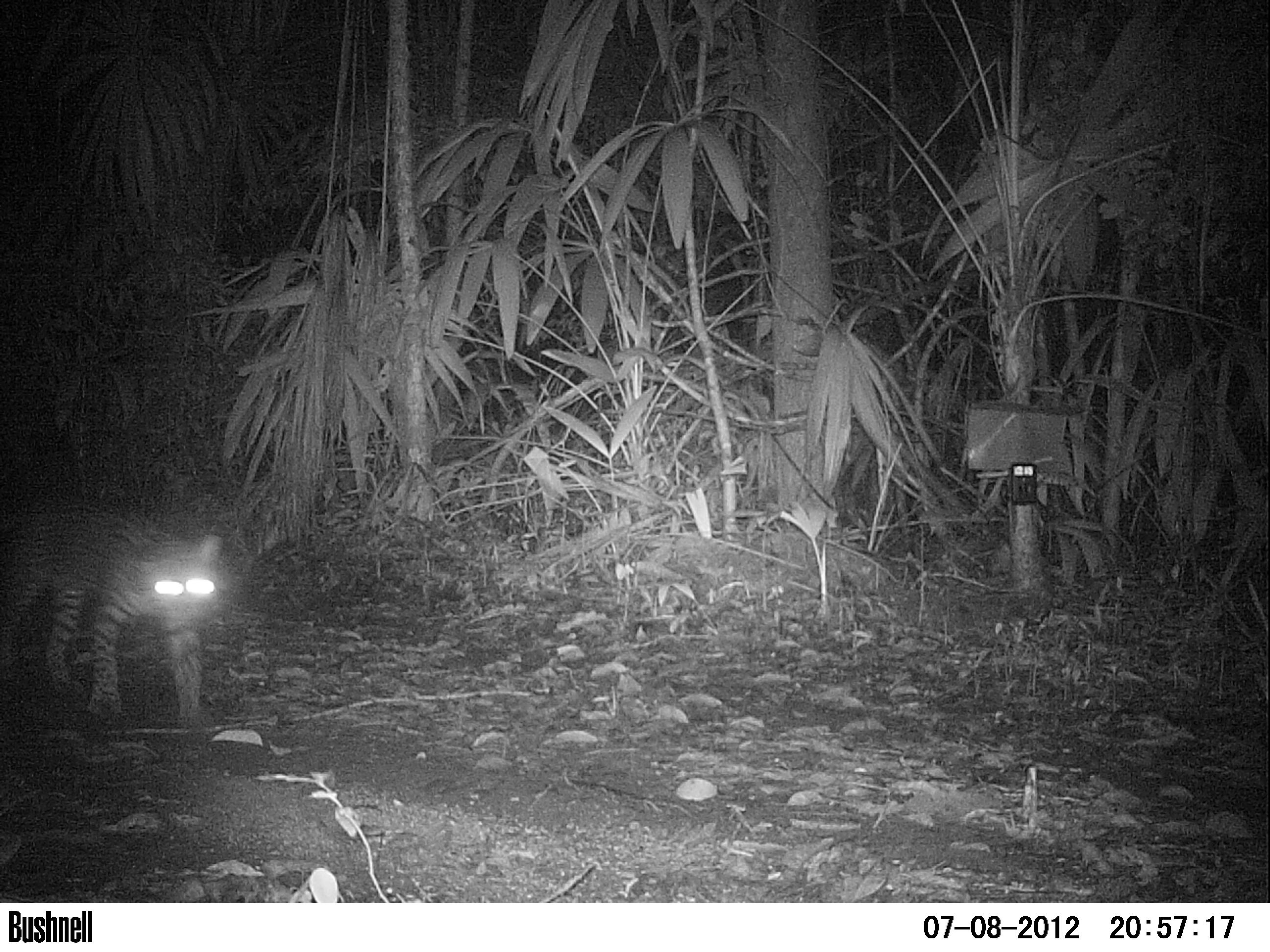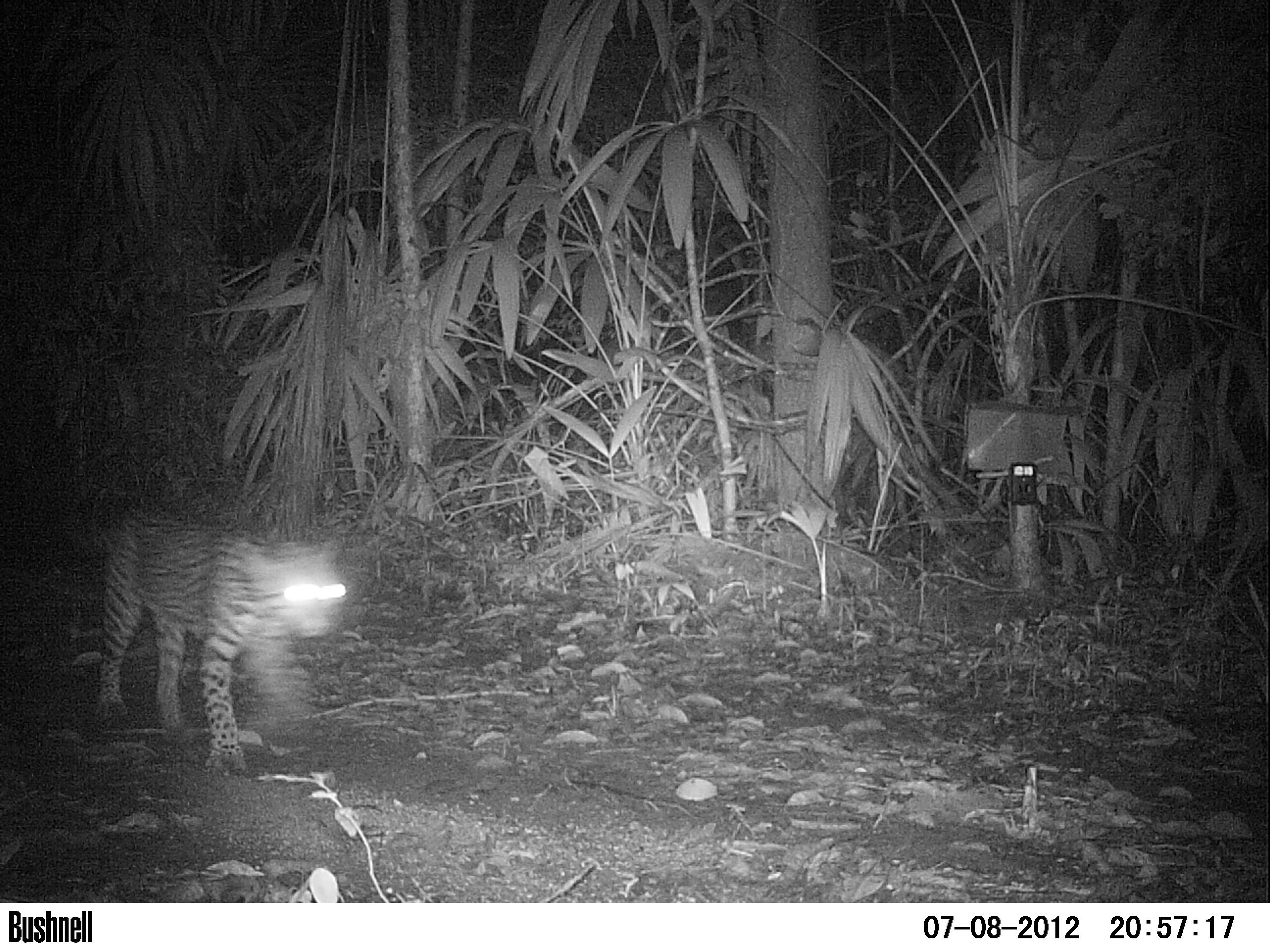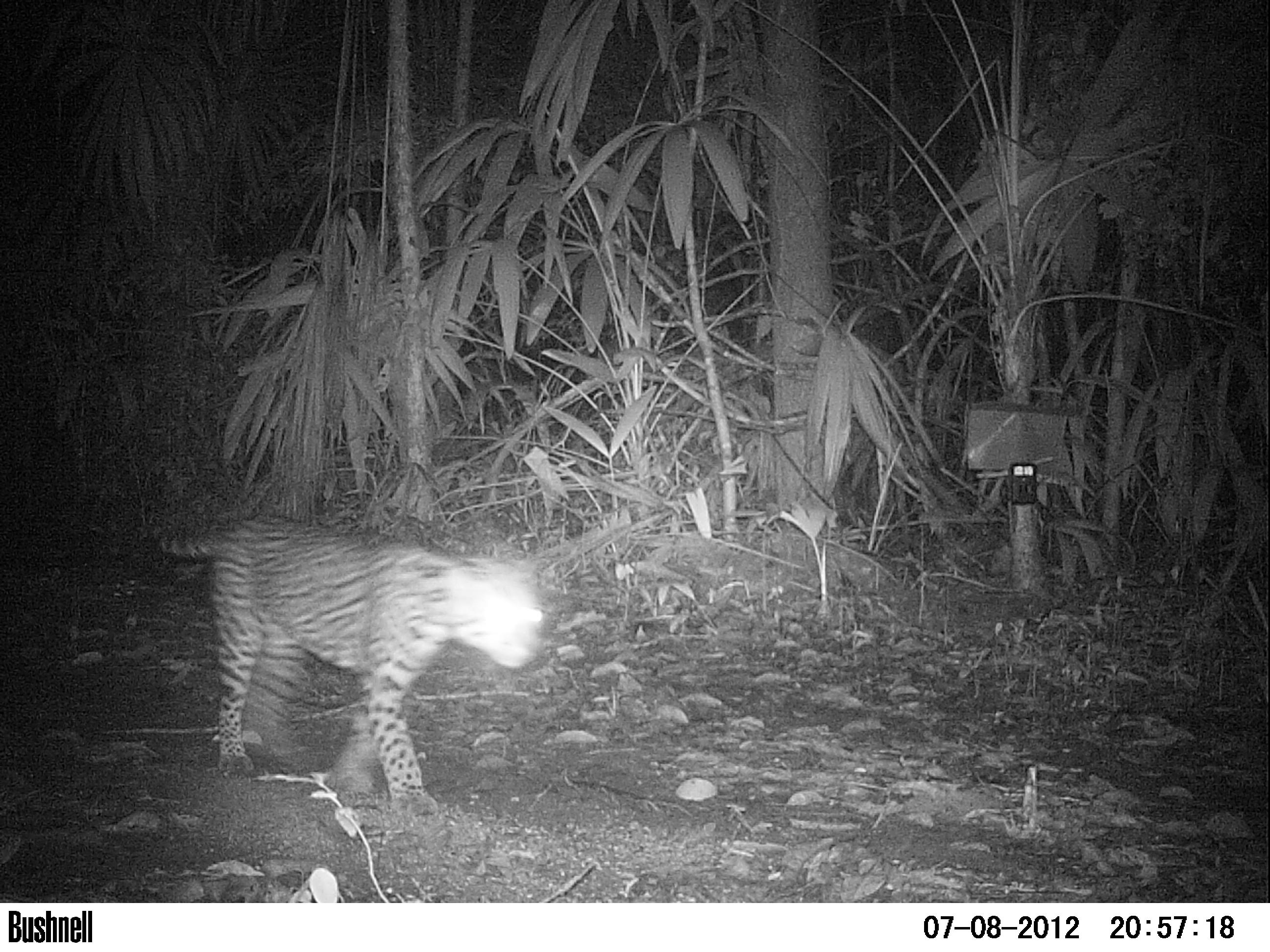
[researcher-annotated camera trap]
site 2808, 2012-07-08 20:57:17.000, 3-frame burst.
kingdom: Animalia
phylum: Chordata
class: Mammalia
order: Carnivora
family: Felidae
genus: Leopardus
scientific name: Leopardus pardalis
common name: ocelot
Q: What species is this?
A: Leopardus pardalis (ocelot).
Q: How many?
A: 1.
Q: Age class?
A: Adult.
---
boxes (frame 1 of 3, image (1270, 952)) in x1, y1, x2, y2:
leopardus pardalis: 0, 502, 230, 727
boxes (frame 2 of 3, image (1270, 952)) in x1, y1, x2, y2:
leopardus pardalis: 65, 498, 352, 778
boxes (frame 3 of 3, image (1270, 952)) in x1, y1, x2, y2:
leopardus pardalis: 128, 506, 546, 819